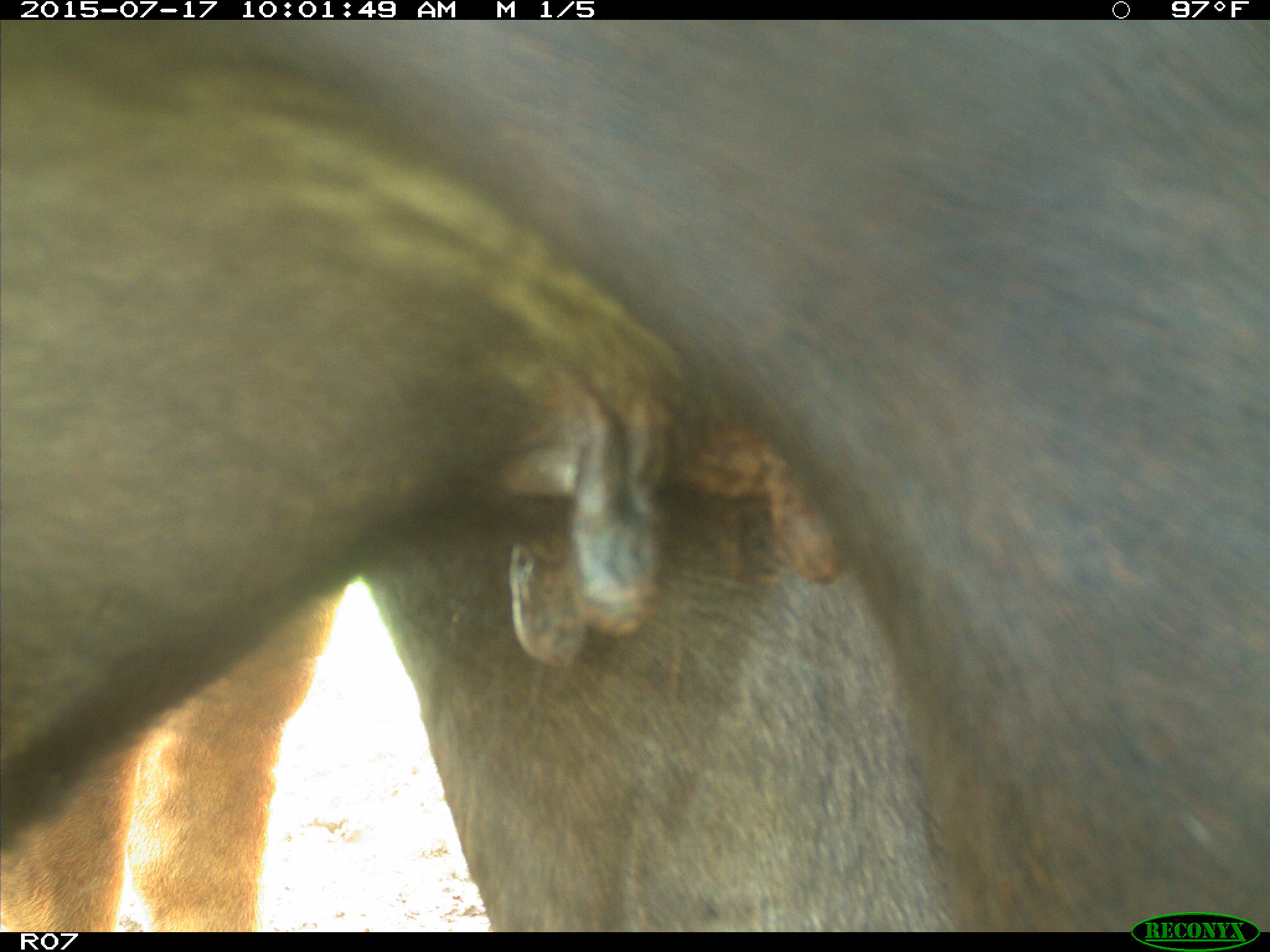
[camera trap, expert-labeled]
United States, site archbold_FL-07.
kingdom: Animalia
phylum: Chordata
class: Mammalia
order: Artiodactyla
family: Bovidae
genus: Bos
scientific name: Bos taurus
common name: domestic cow